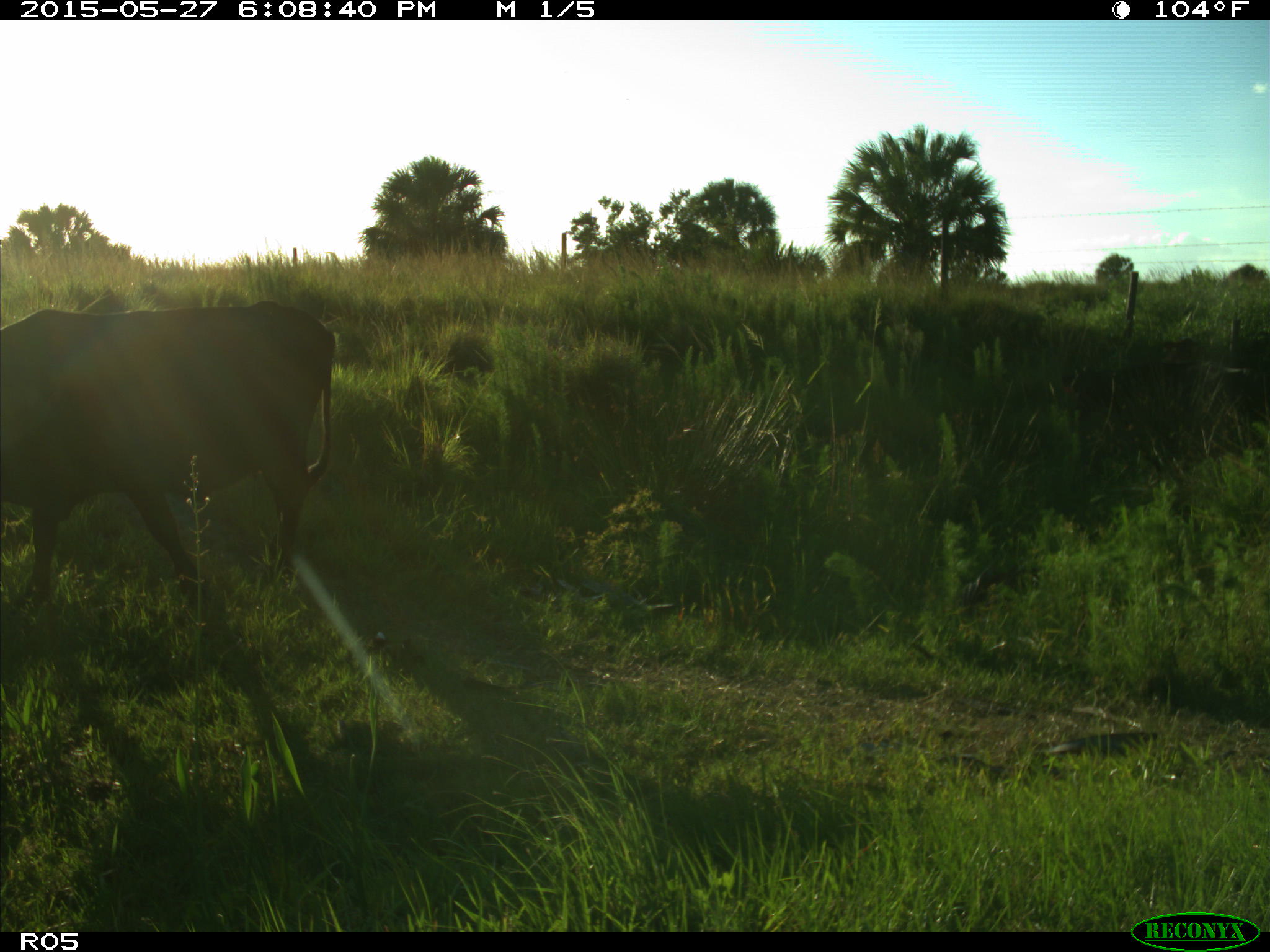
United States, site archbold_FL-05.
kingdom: Animalia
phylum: Chordata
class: Mammalia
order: Artiodactyla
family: Bovidae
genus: Bos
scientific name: Bos taurus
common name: domestic cow